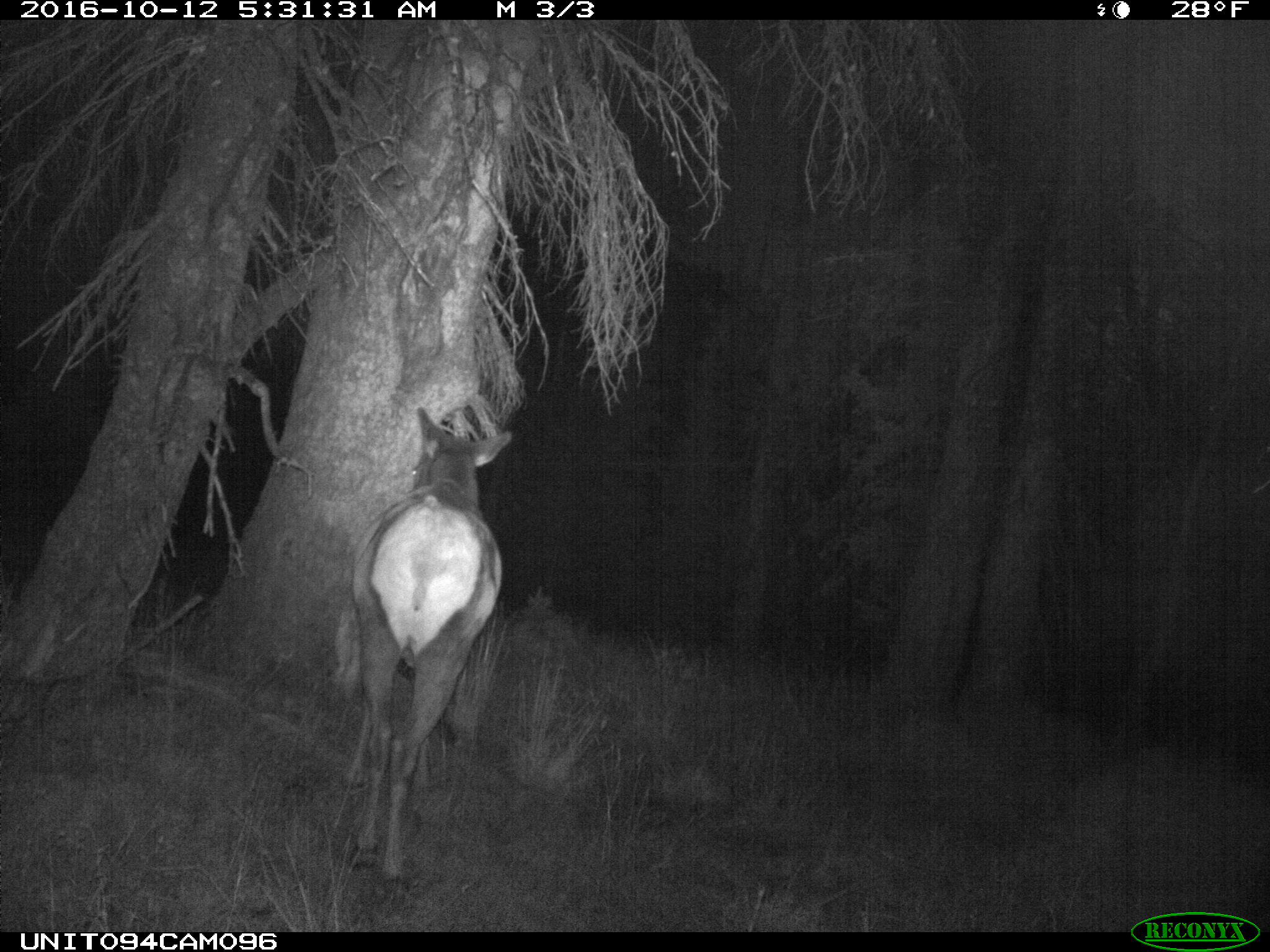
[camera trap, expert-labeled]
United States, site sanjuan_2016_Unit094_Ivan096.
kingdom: Animalia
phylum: Chordata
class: Mammalia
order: Artiodactyla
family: Cervidae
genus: Cervus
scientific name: Cervus elaphus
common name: red deer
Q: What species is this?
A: Cervus elaphus (red deer).